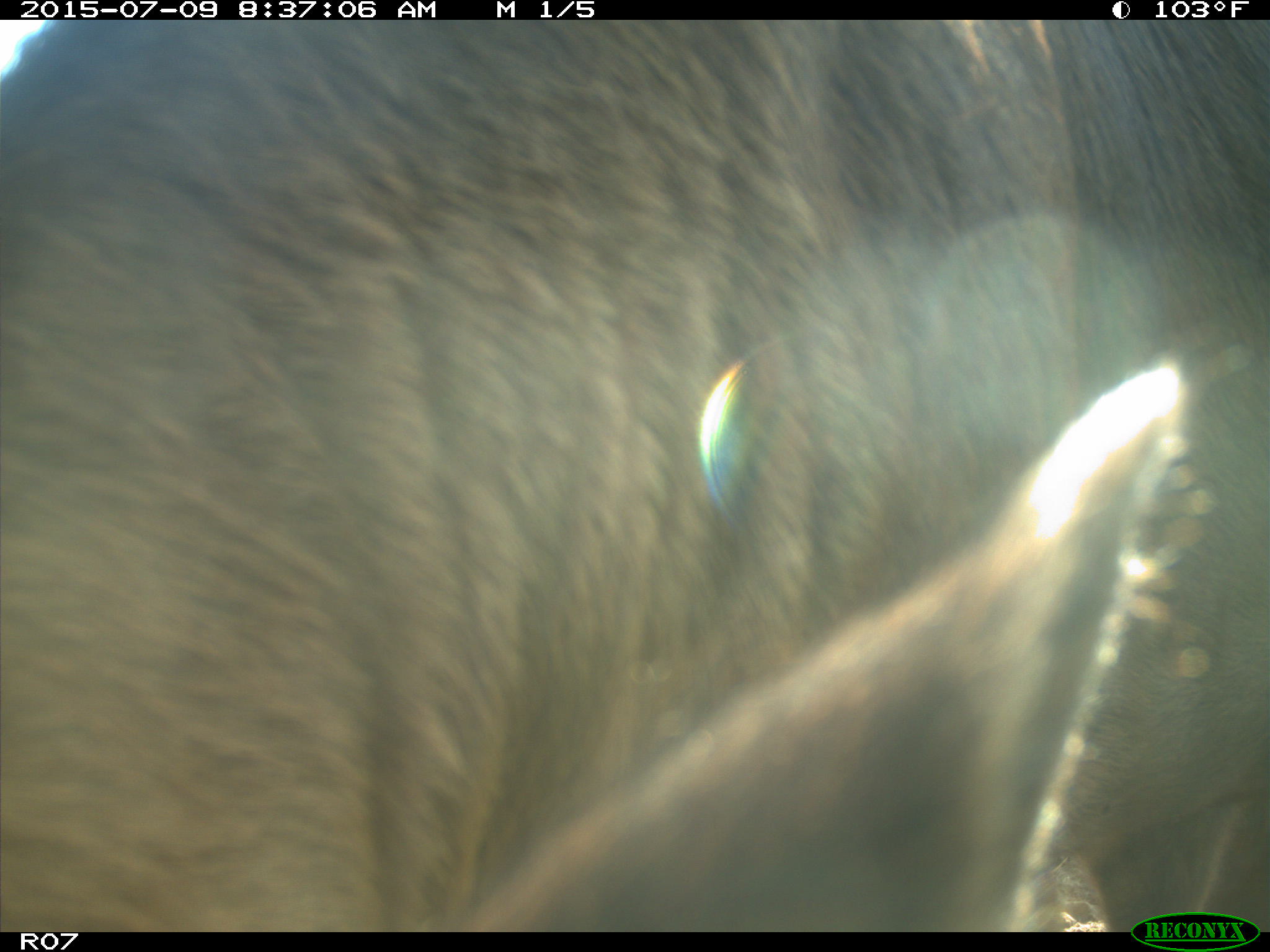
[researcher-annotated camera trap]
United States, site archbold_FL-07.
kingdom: Animalia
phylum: Chordata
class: Mammalia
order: Artiodactyla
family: Bovidae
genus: Bos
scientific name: Bos taurus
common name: domestic cow